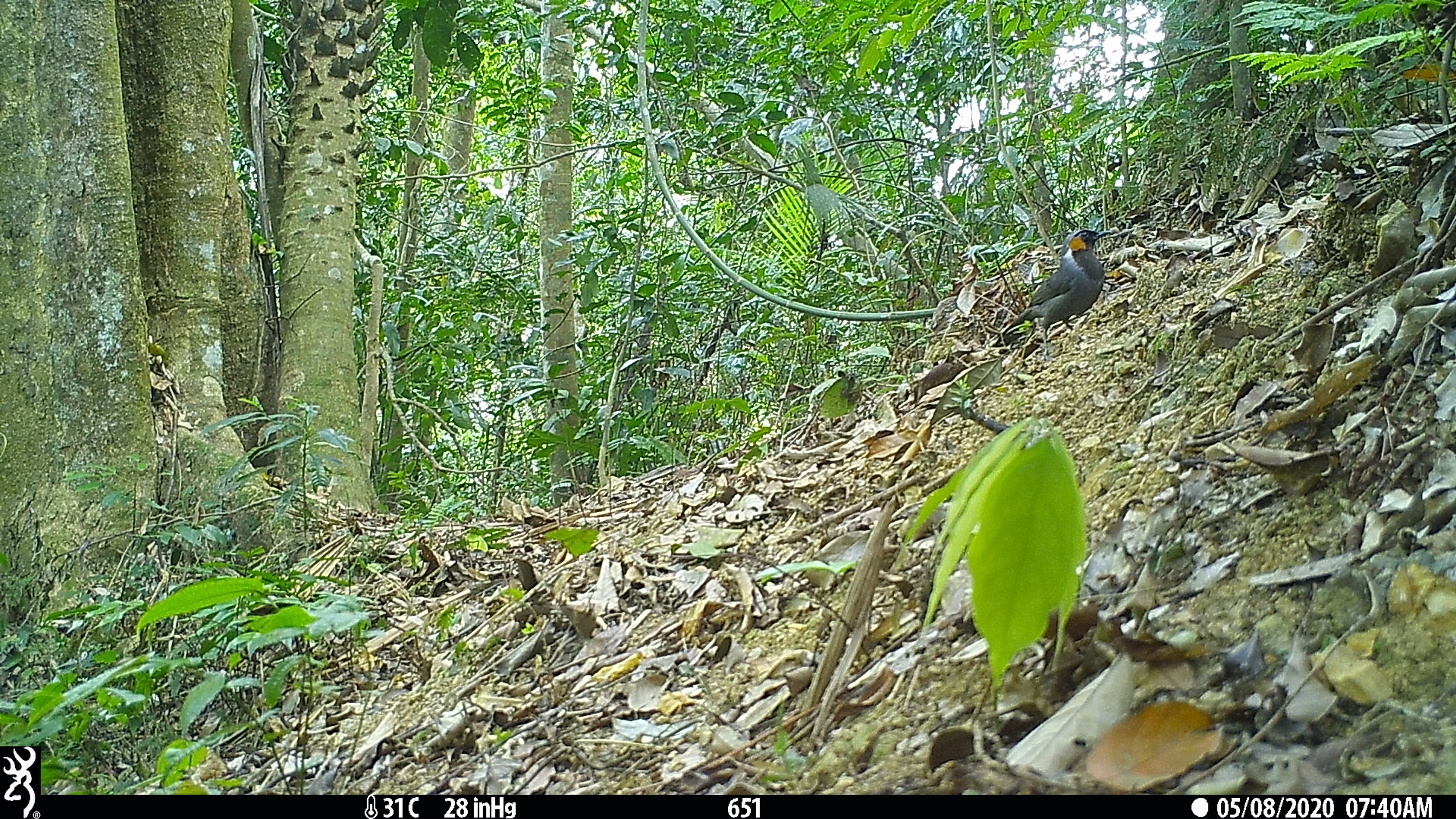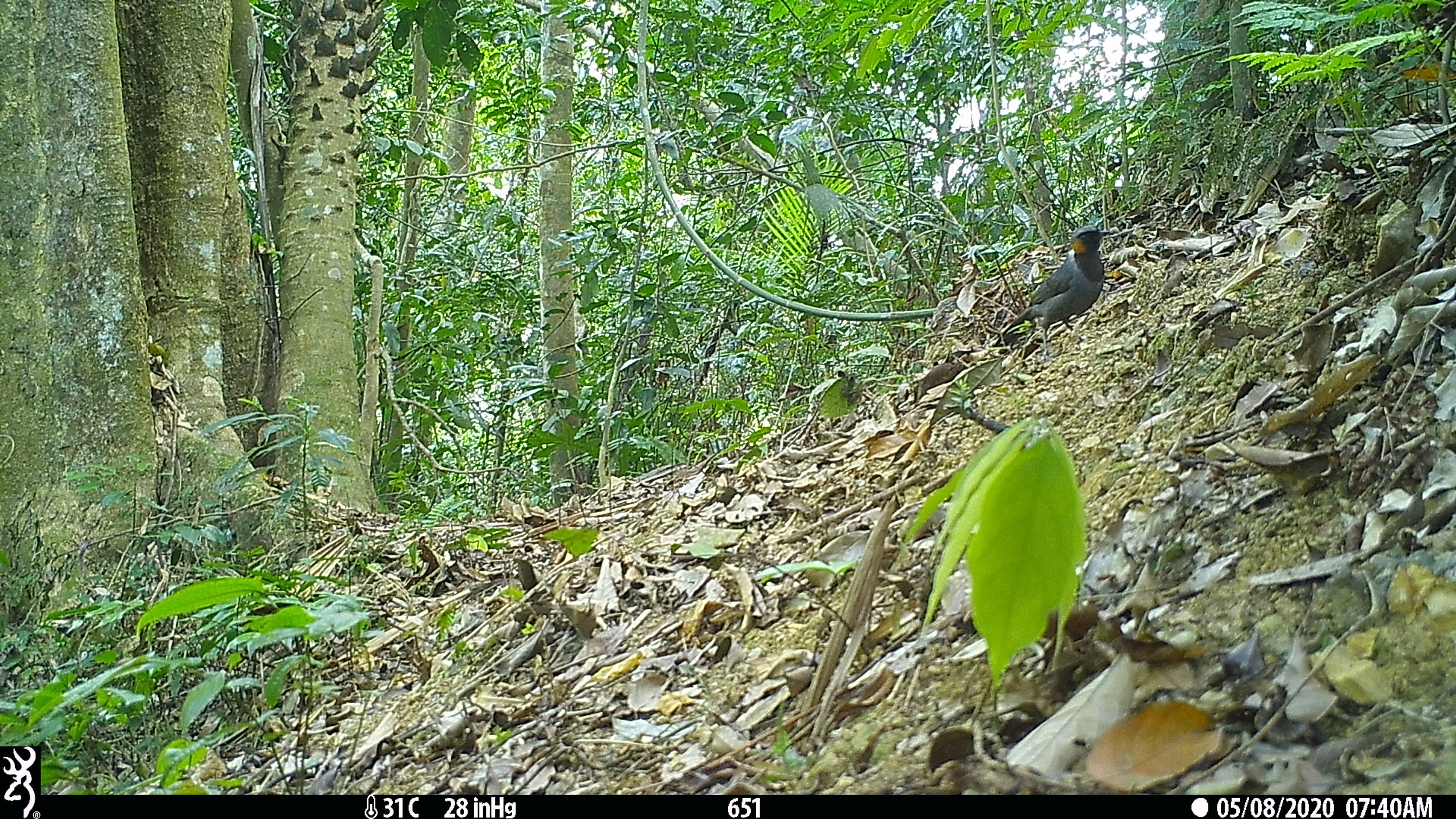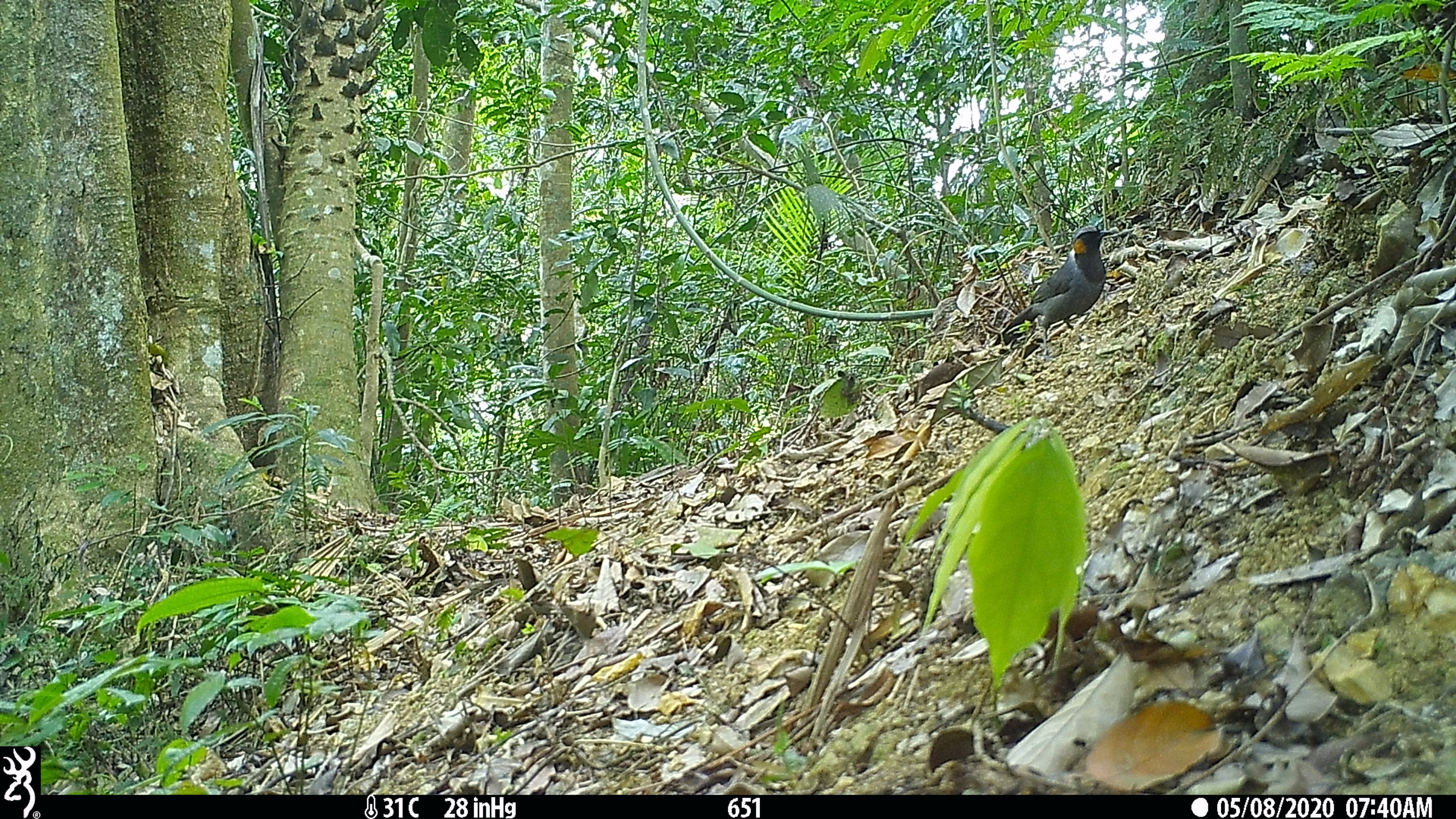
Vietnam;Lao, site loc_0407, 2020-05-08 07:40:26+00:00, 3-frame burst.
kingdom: Animalia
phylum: Chordata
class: Aves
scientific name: Aves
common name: bird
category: unidentified bird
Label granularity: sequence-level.